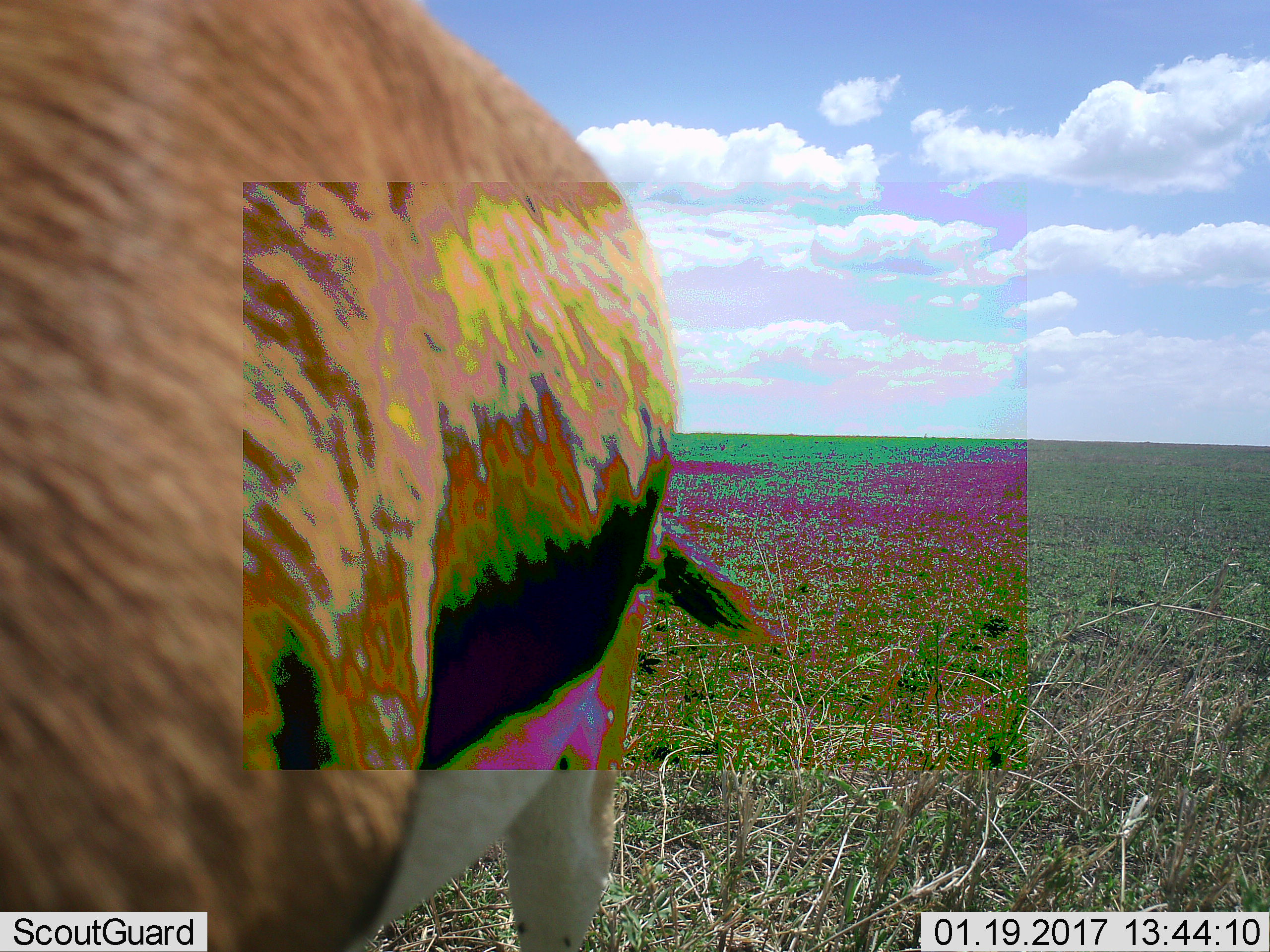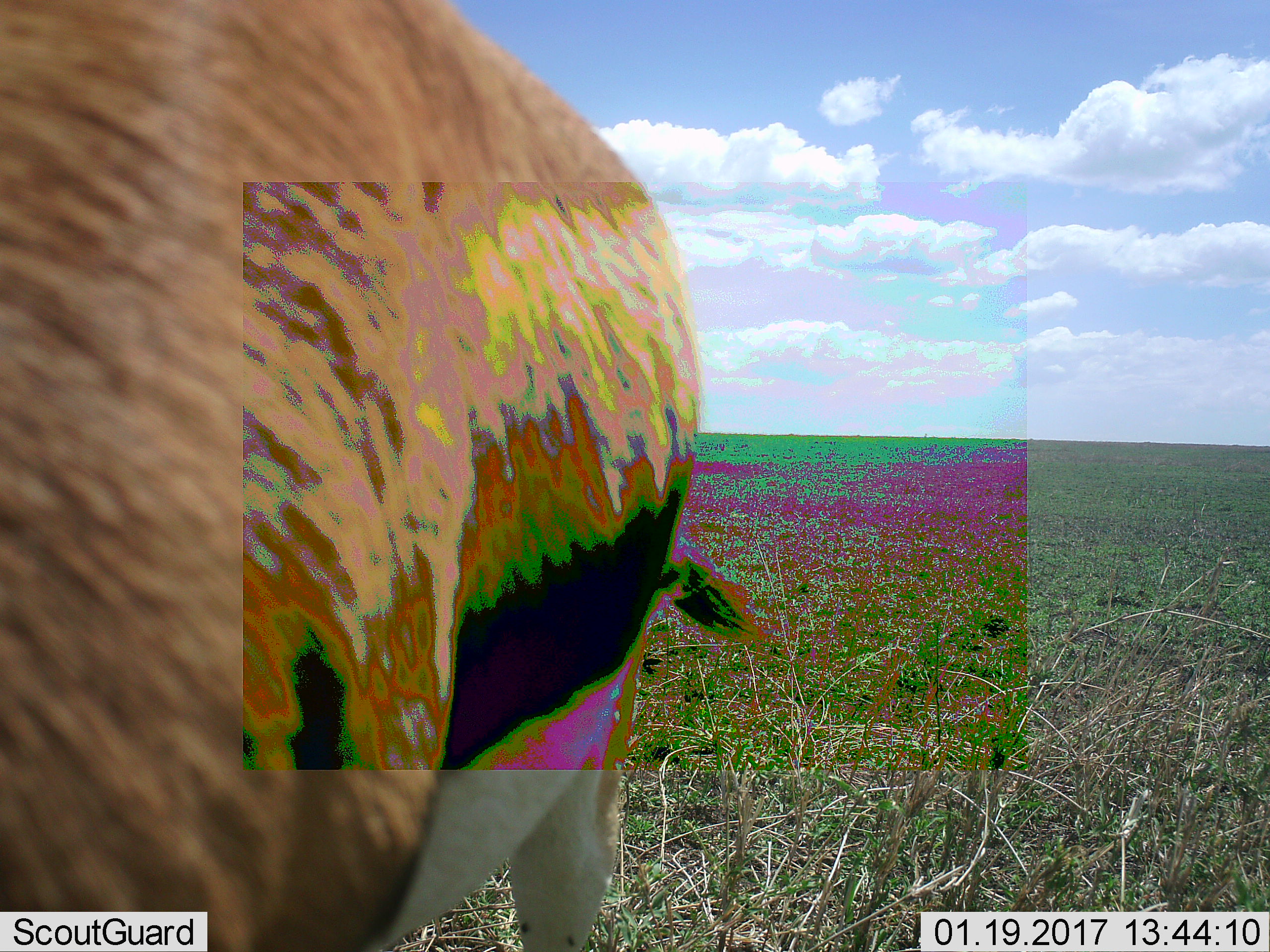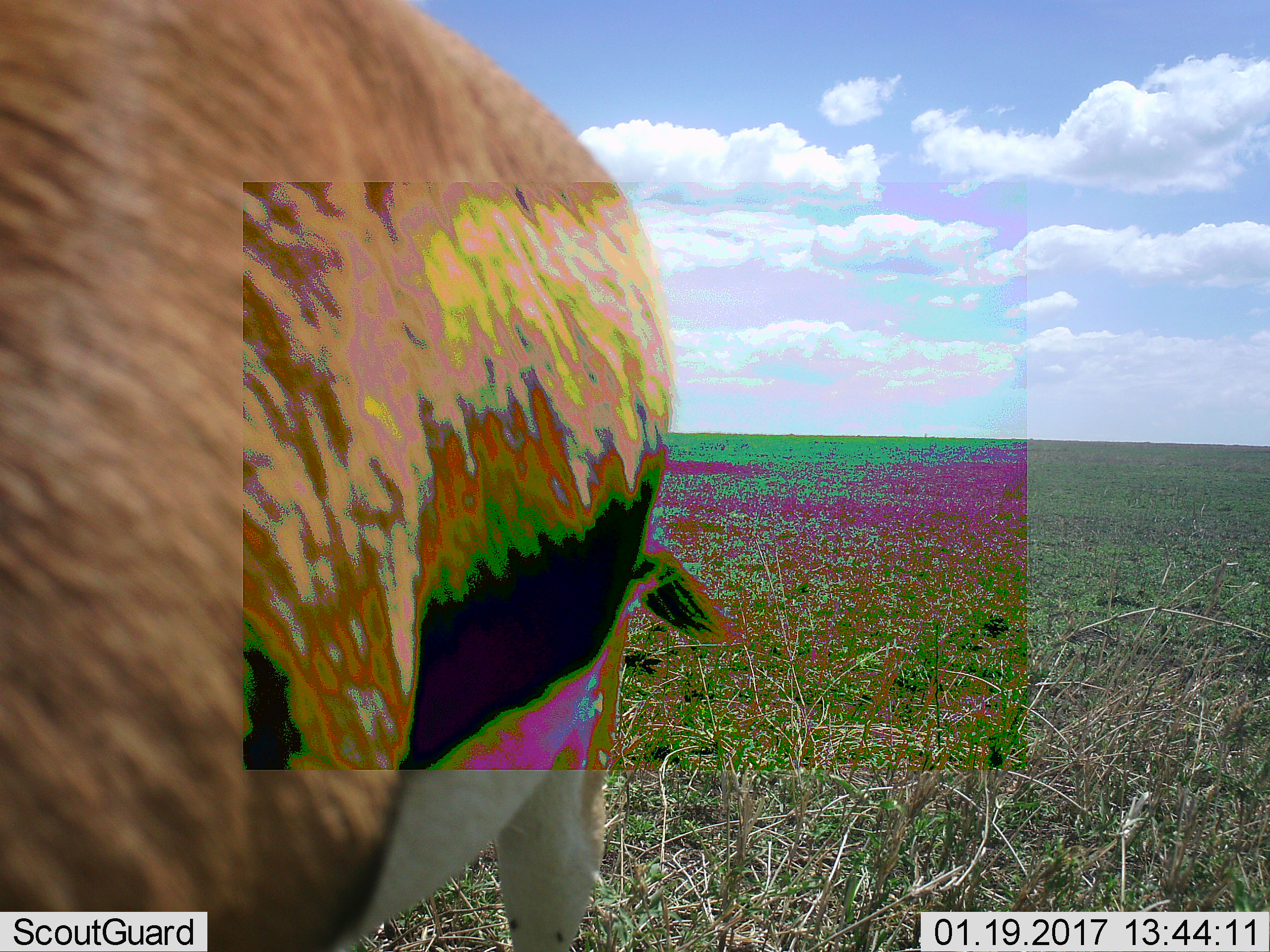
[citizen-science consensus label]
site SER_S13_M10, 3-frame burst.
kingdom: Animalia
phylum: Chordata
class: Mammalia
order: Artiodactyla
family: Bovidae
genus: Eudorcas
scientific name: Eudorcas thomsonii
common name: thomson's gazelle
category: gazellethomsons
Gazellethomsons (thomson's gazelle) (Eudorcas thomsonii), count 1. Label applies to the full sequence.